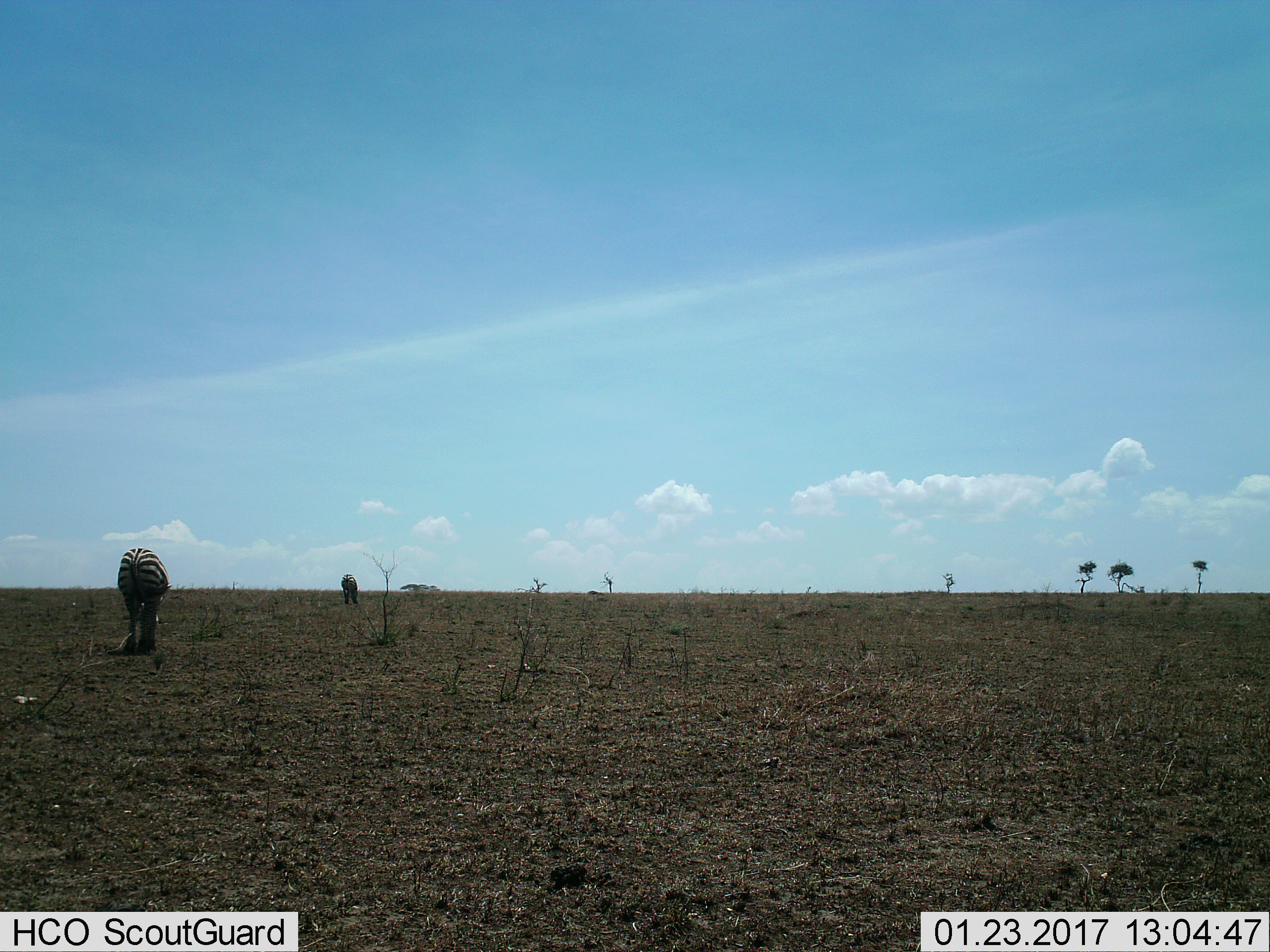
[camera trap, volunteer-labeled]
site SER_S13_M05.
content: unidentified animal